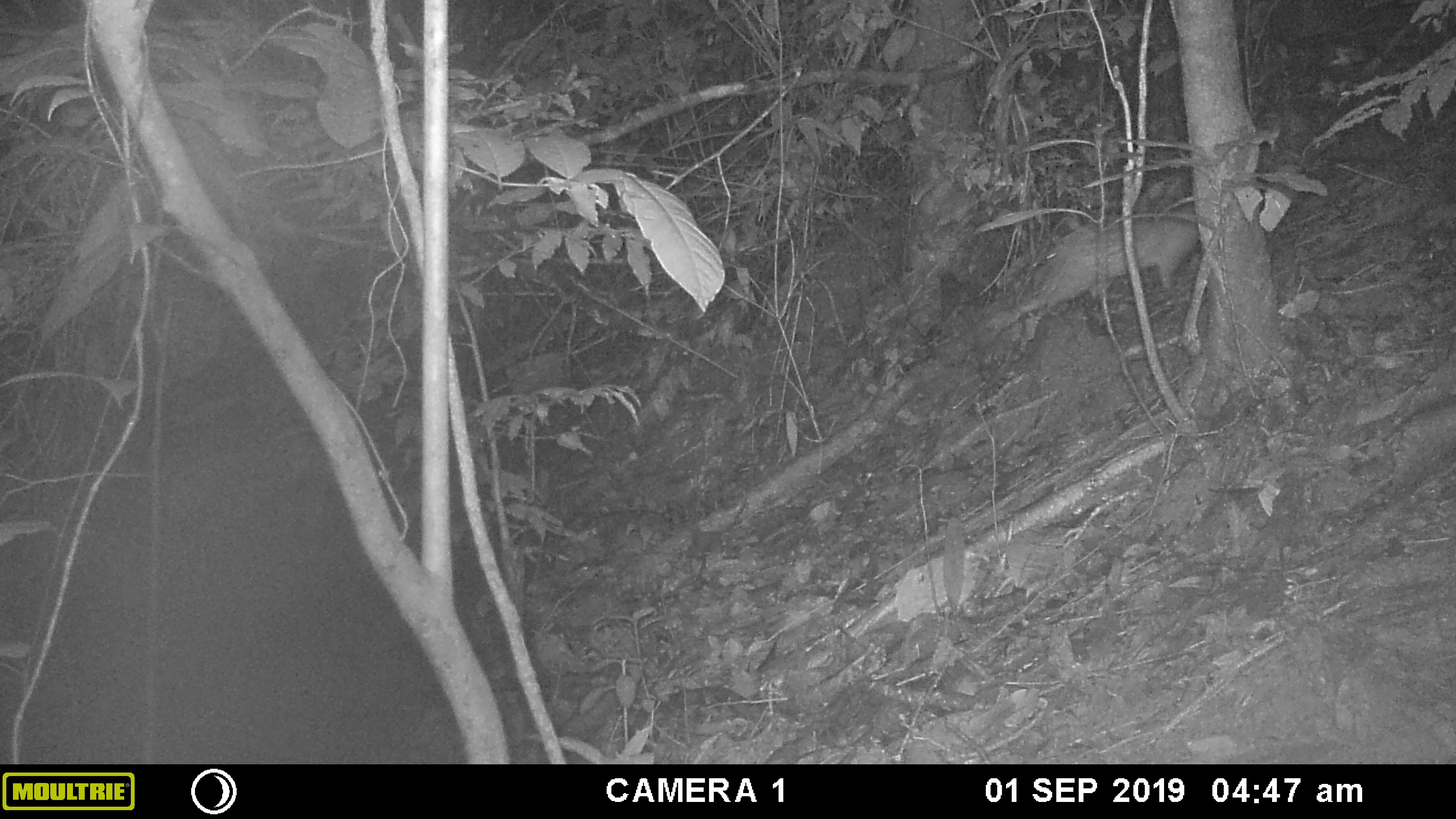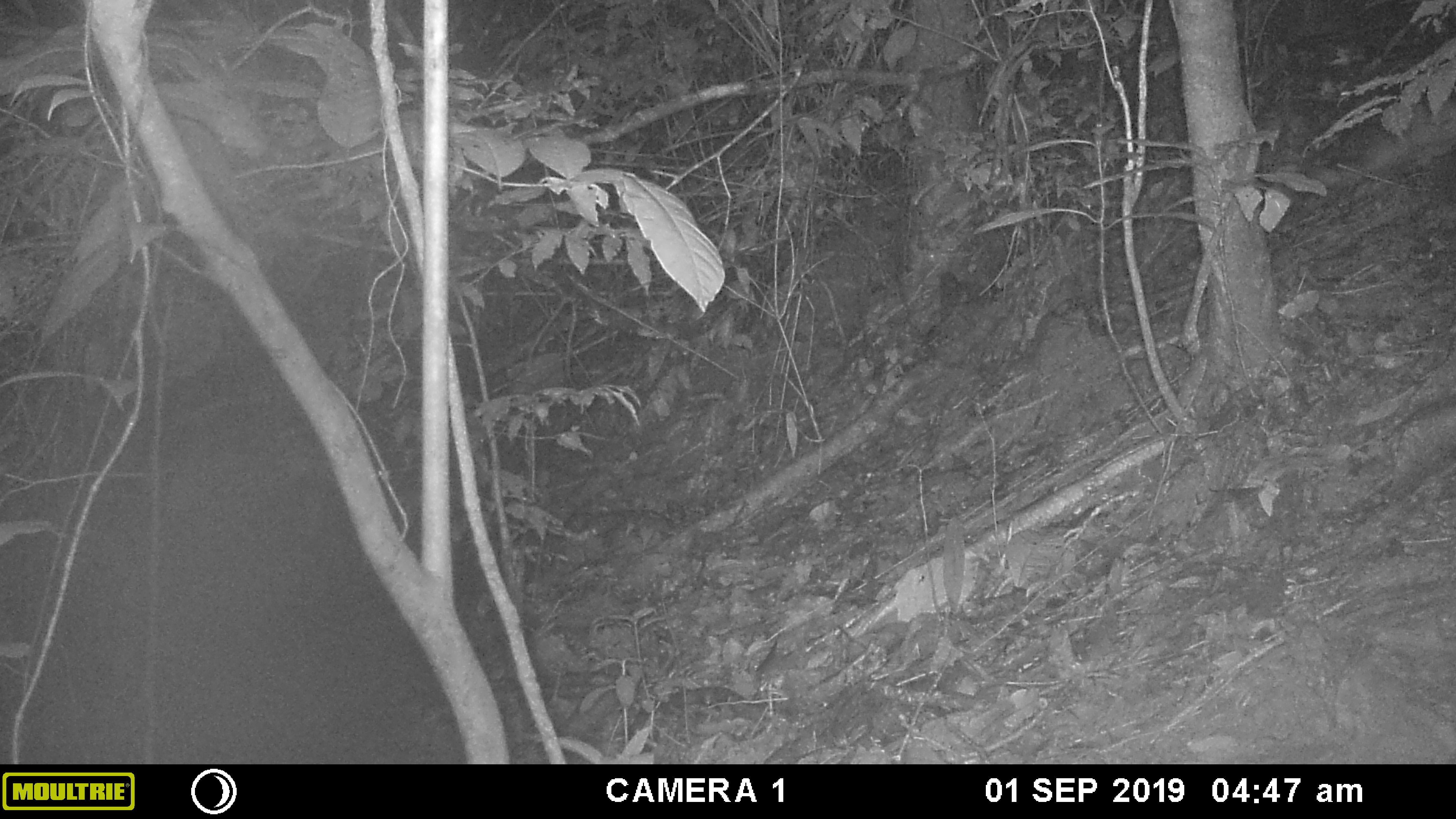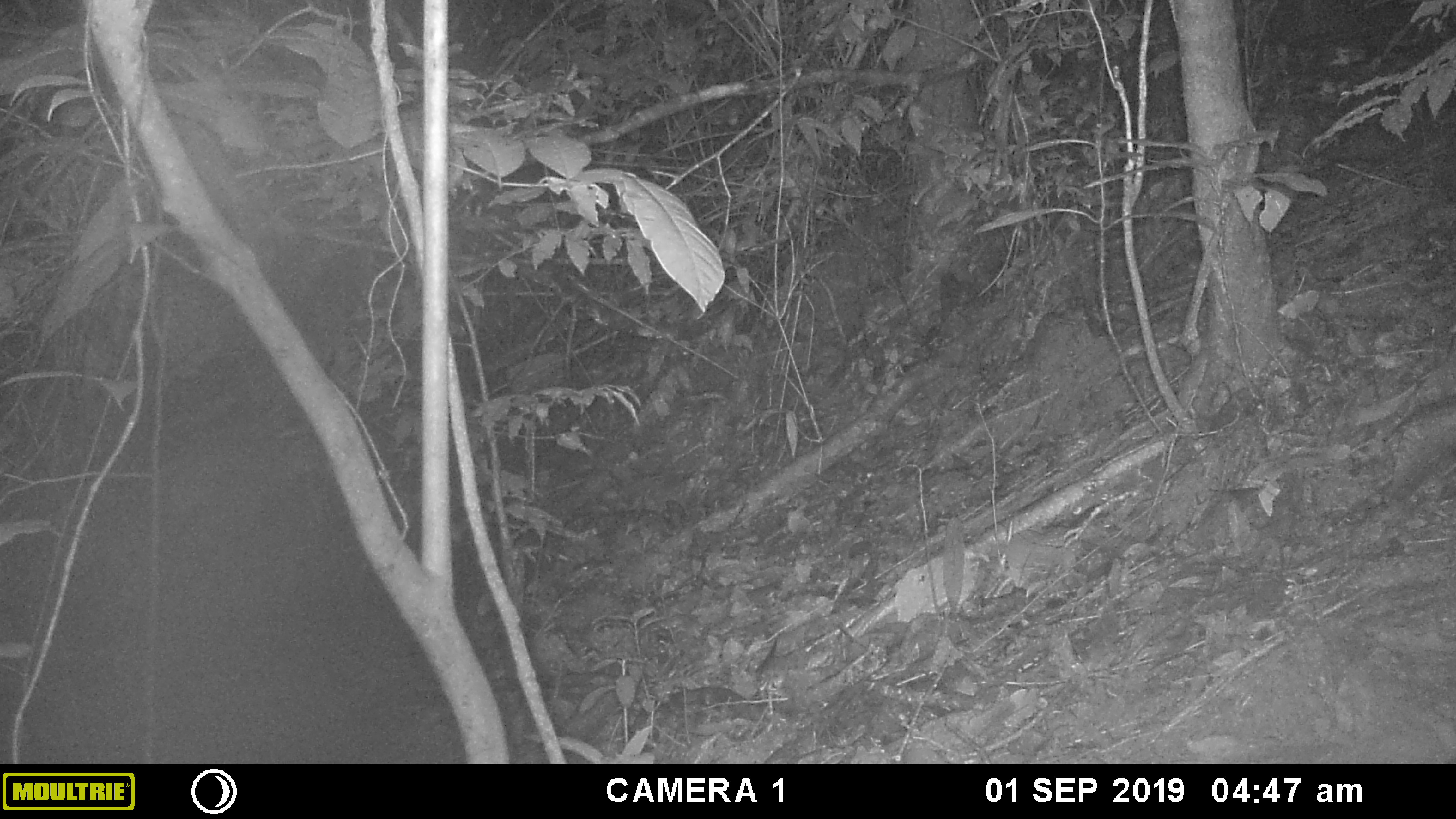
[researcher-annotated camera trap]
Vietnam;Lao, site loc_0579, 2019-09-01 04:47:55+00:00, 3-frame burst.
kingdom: Animalia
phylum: Chordata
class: Mammalia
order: Rodentia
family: Hystricidae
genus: Atherurus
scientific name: Atherurus macrourus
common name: asiatic brush-tailed porcupine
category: asiatic brush tailed porcupine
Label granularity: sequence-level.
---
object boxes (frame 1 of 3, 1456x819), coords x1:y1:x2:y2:
asiatic brush tailed porcupine: 1011:207:1200:318